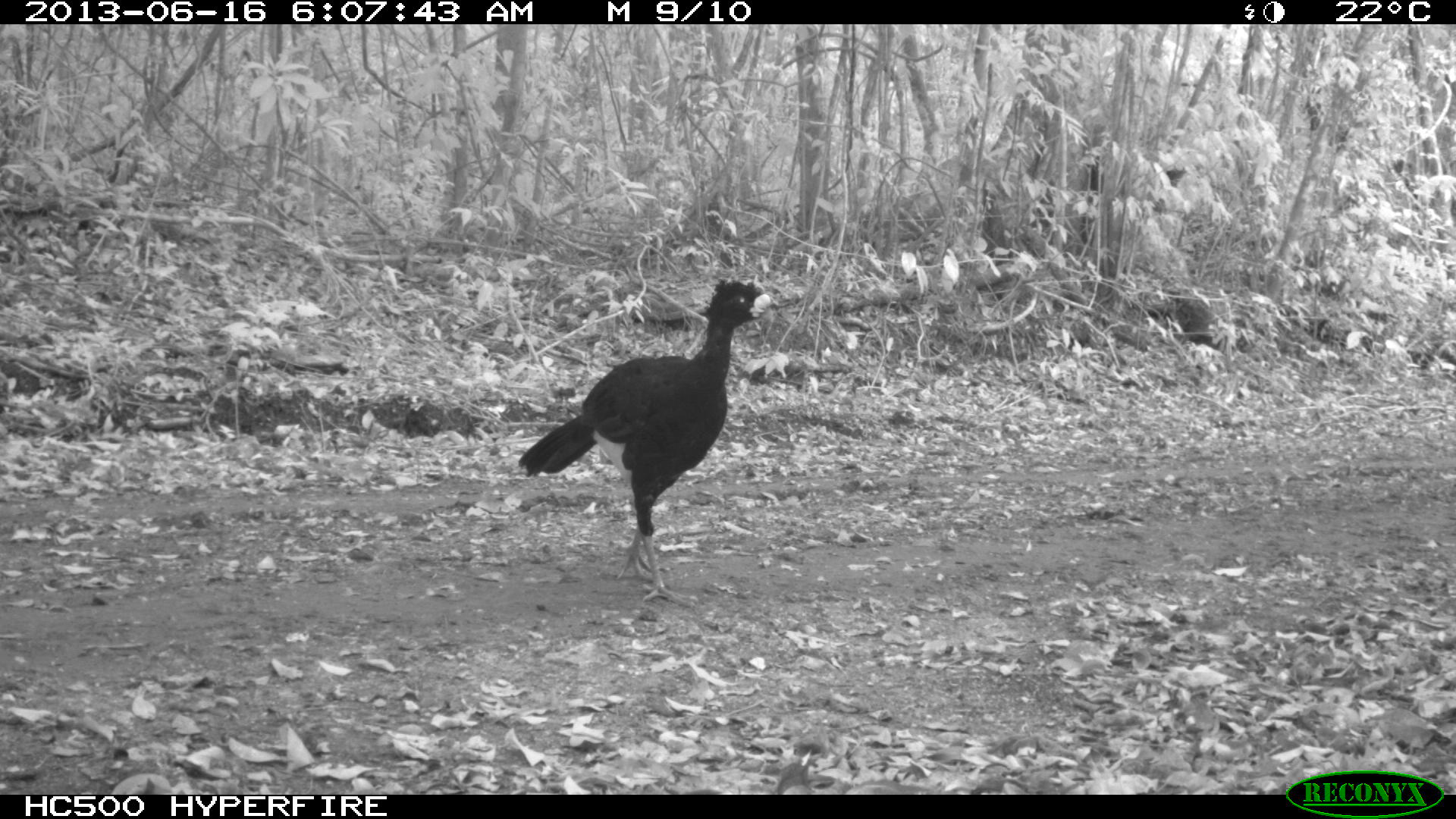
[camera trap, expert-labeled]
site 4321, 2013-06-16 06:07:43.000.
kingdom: Animalia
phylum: Chordata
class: Aves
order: Galliformes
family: Cracidae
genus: Crax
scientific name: Crax rubra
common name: great curassow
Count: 1.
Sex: male.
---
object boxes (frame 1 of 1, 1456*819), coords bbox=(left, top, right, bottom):
crax rubra: bbox=(518, 274, 778, 607)